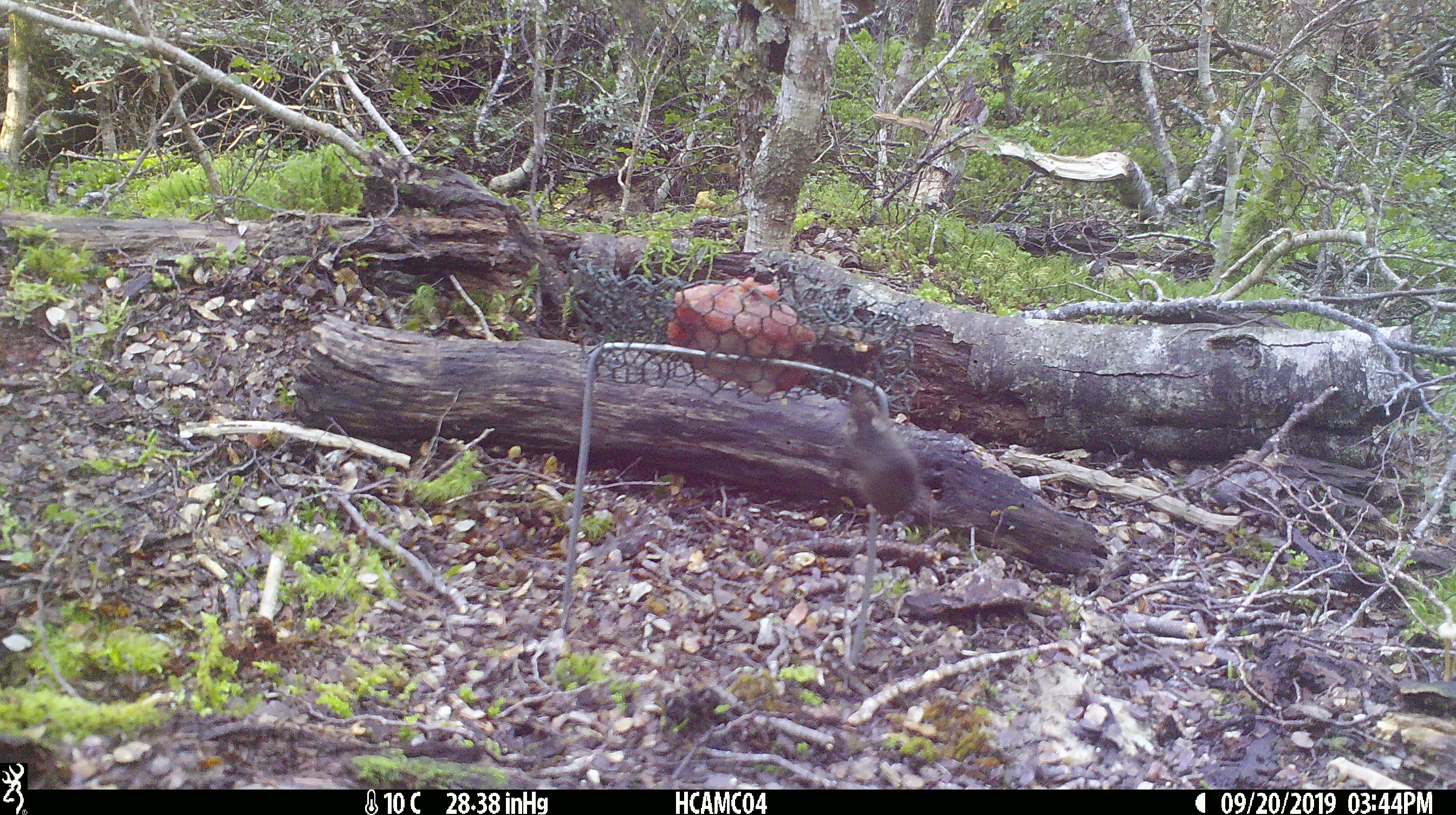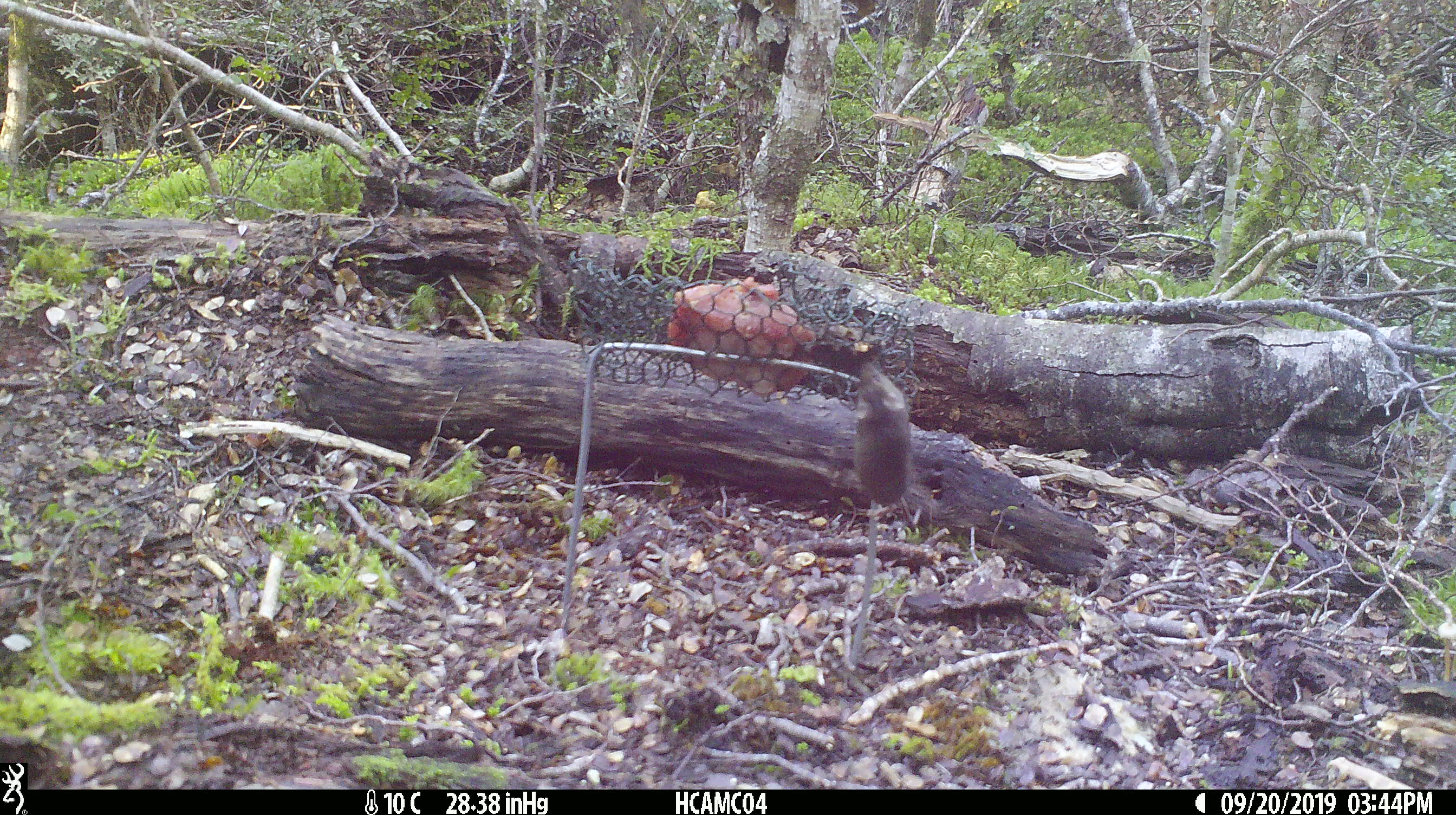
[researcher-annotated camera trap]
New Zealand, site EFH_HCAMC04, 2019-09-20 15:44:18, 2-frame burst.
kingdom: Animalia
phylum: Chordata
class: Mammalia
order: Rodentia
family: Muridae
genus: Mus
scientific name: Mus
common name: mouse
Mouse (Mus).